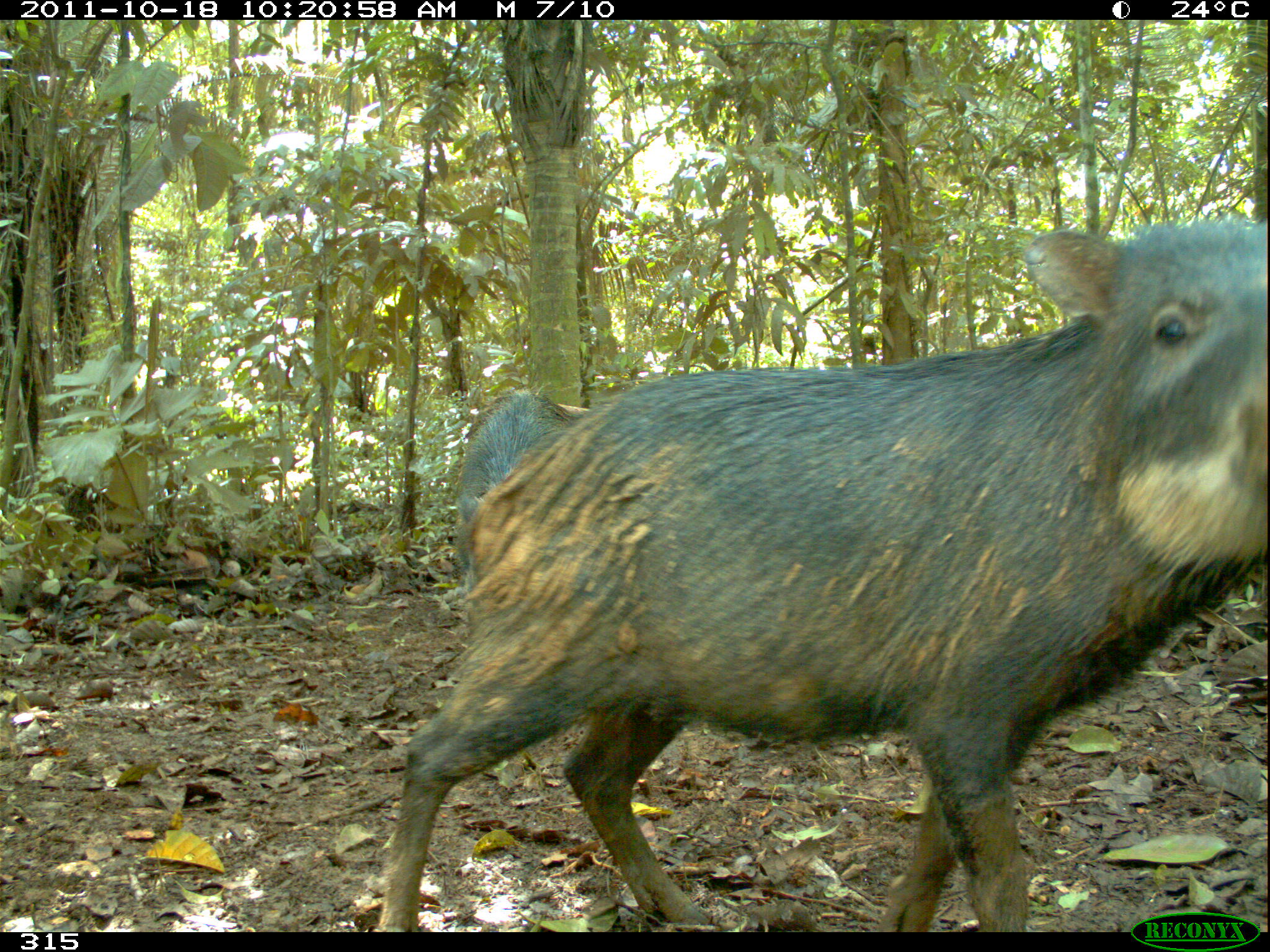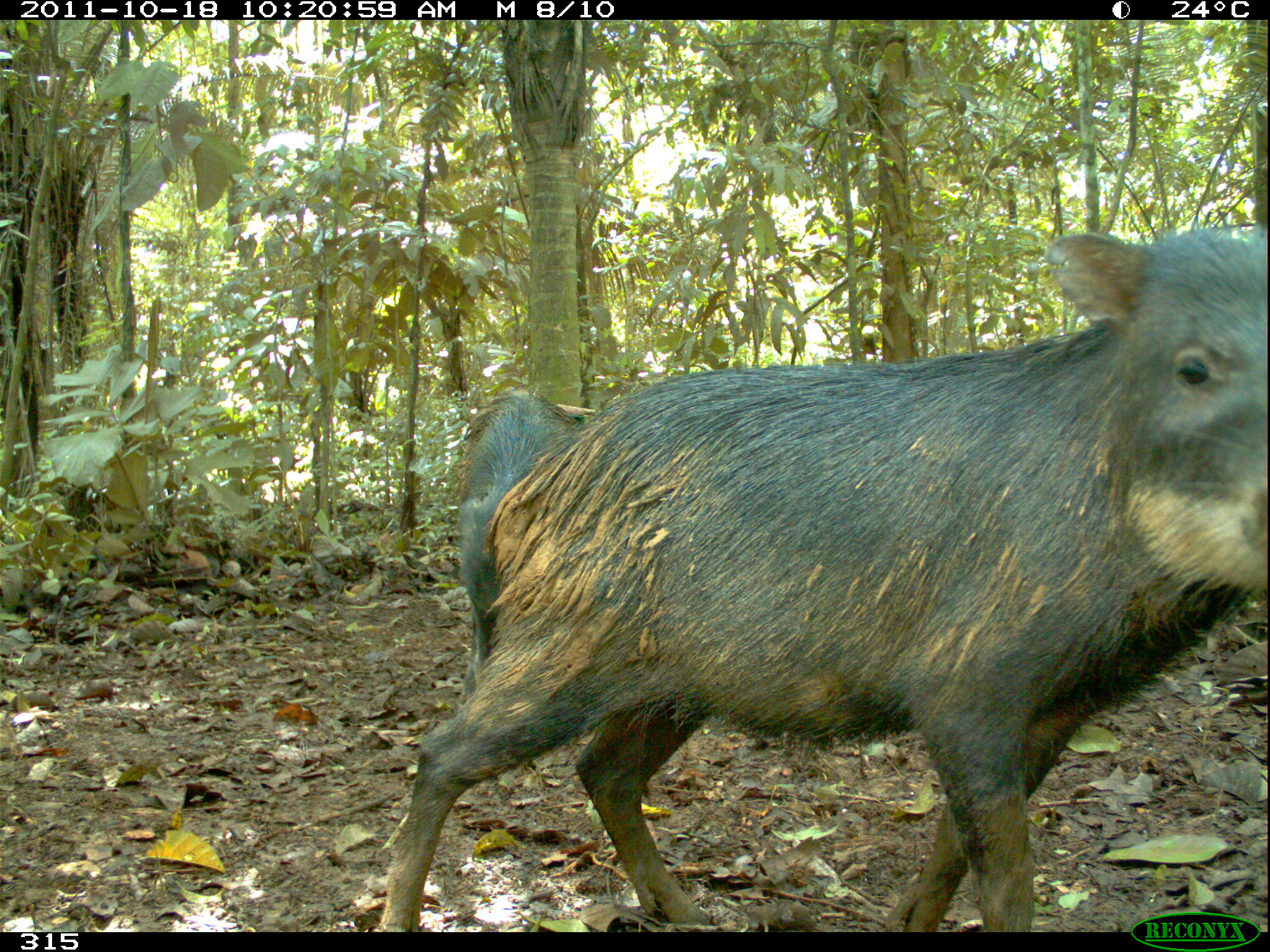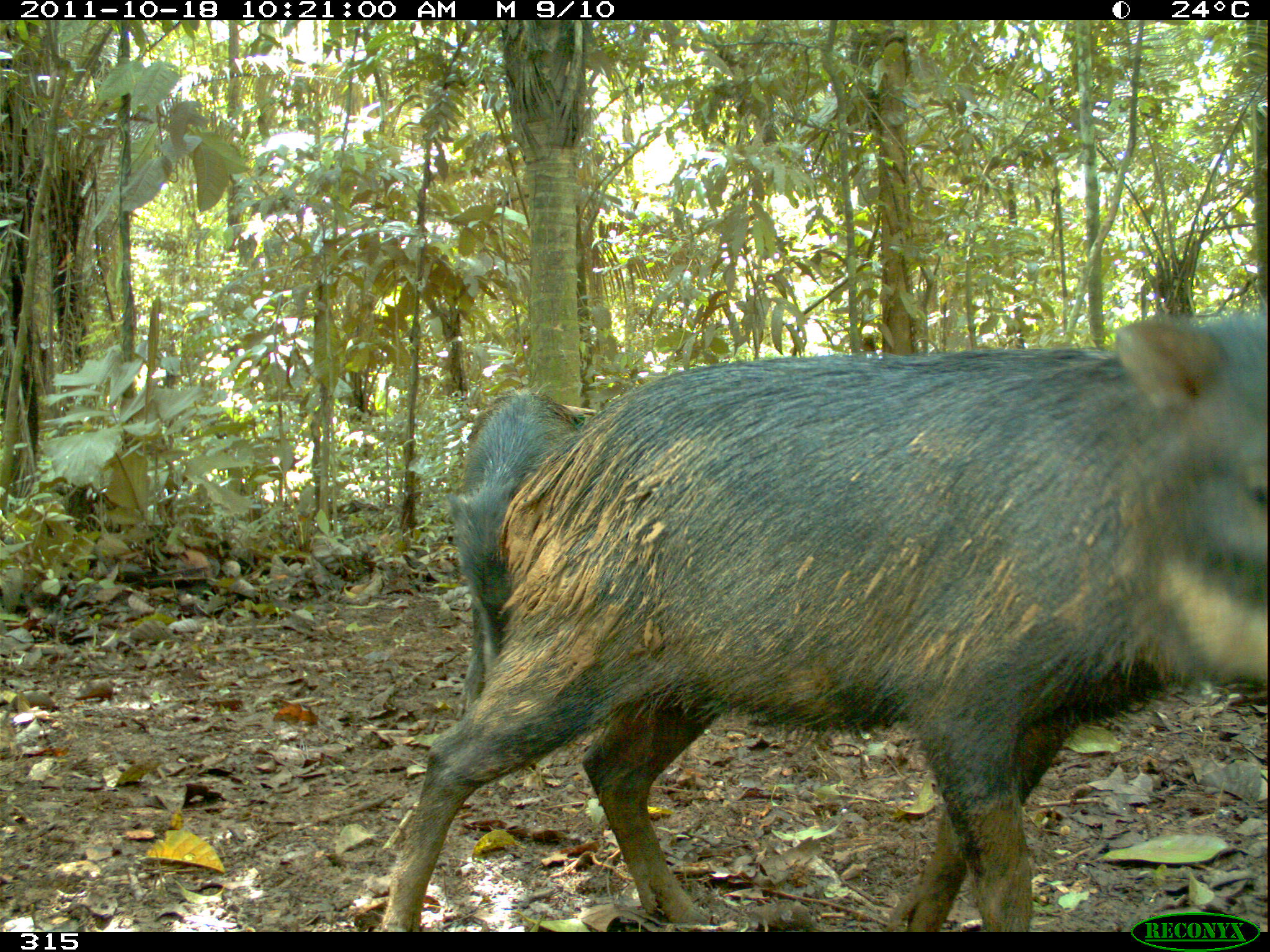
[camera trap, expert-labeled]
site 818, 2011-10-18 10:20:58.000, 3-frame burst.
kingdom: Animalia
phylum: Chordata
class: Mammalia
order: Artiodactyla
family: Tayassuidae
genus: Tayassu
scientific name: Tayassu pecari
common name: white-lipped peccary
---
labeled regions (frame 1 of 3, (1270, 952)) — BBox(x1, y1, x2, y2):
tayassu pecari: BBox(373, 221, 1267, 930); BBox(455, 391, 592, 628)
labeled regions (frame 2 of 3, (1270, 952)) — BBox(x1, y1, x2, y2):
tayassu pecari: BBox(377, 226, 1269, 930); BBox(449, 387, 586, 706)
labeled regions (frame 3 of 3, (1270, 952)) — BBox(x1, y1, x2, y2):
tayassu pecari: BBox(375, 313, 1265, 932); BBox(443, 376, 596, 722)